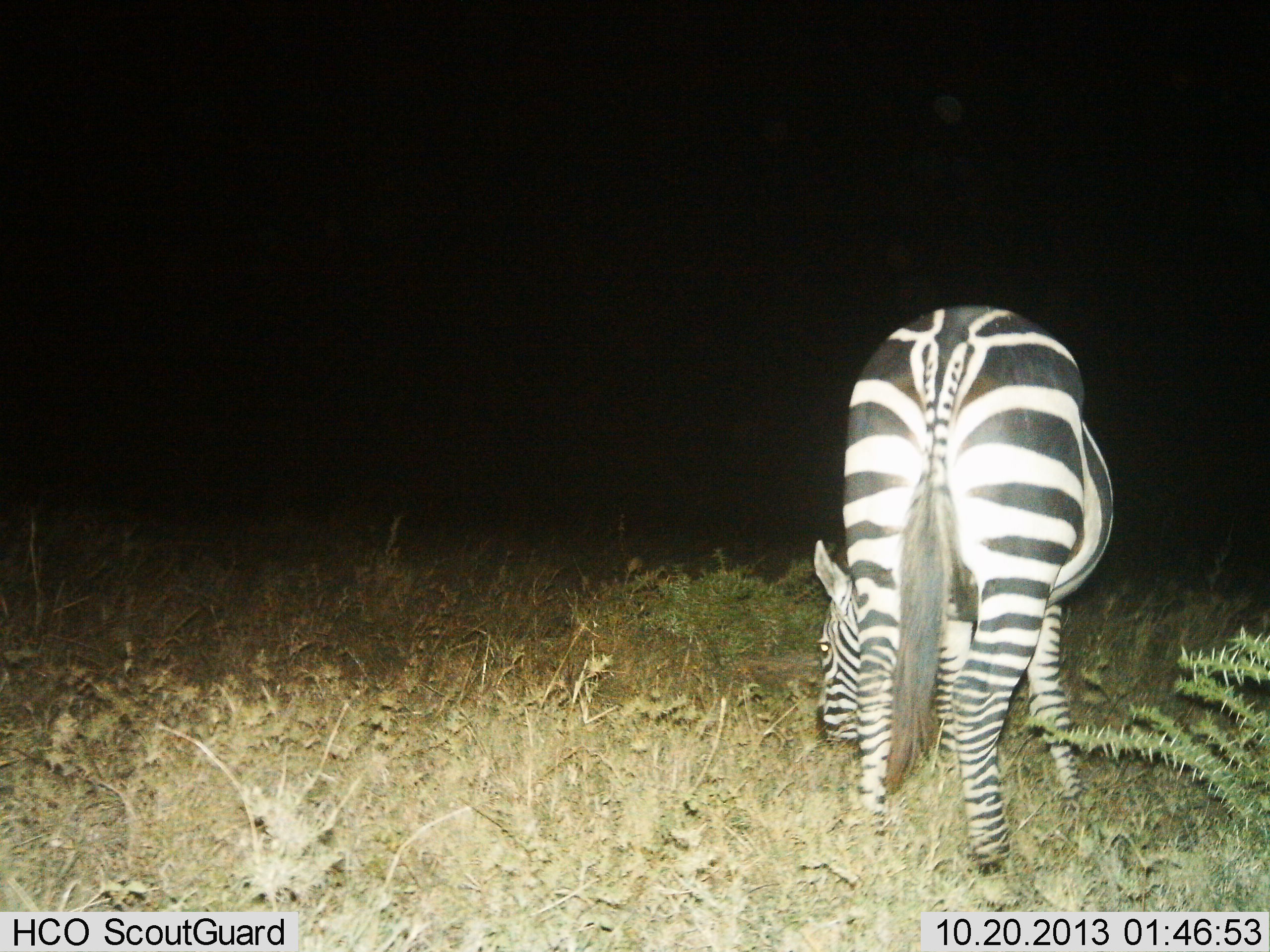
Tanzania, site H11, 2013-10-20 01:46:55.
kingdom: Animalia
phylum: Chordata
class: Mammalia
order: Perissodactyla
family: Equidae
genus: Equus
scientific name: Equus quagga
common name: plains zebra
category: zebra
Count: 1.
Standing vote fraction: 13%.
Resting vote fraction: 0%.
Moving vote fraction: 0%.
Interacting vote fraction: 0%.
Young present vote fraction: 0%.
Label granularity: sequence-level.